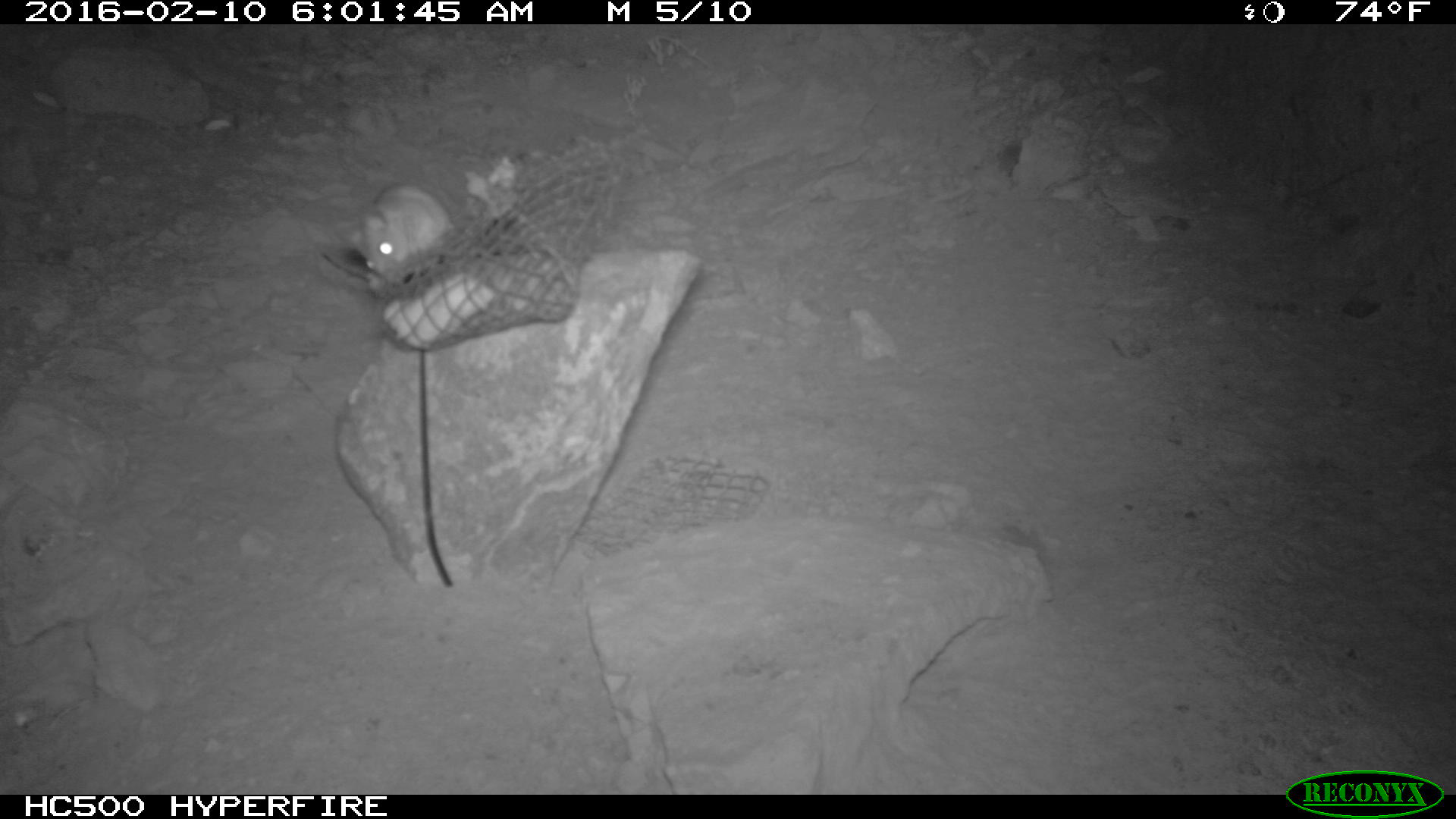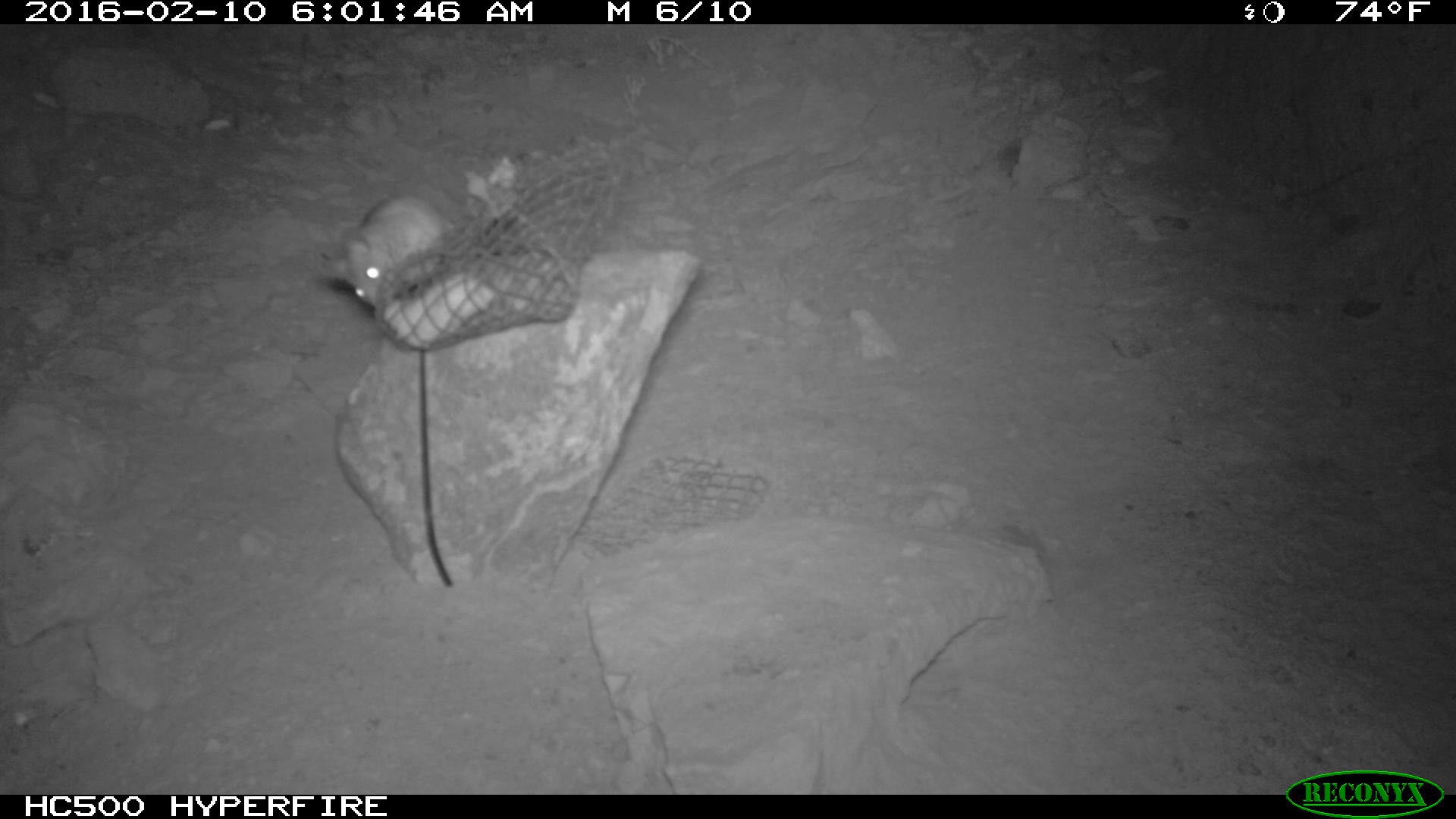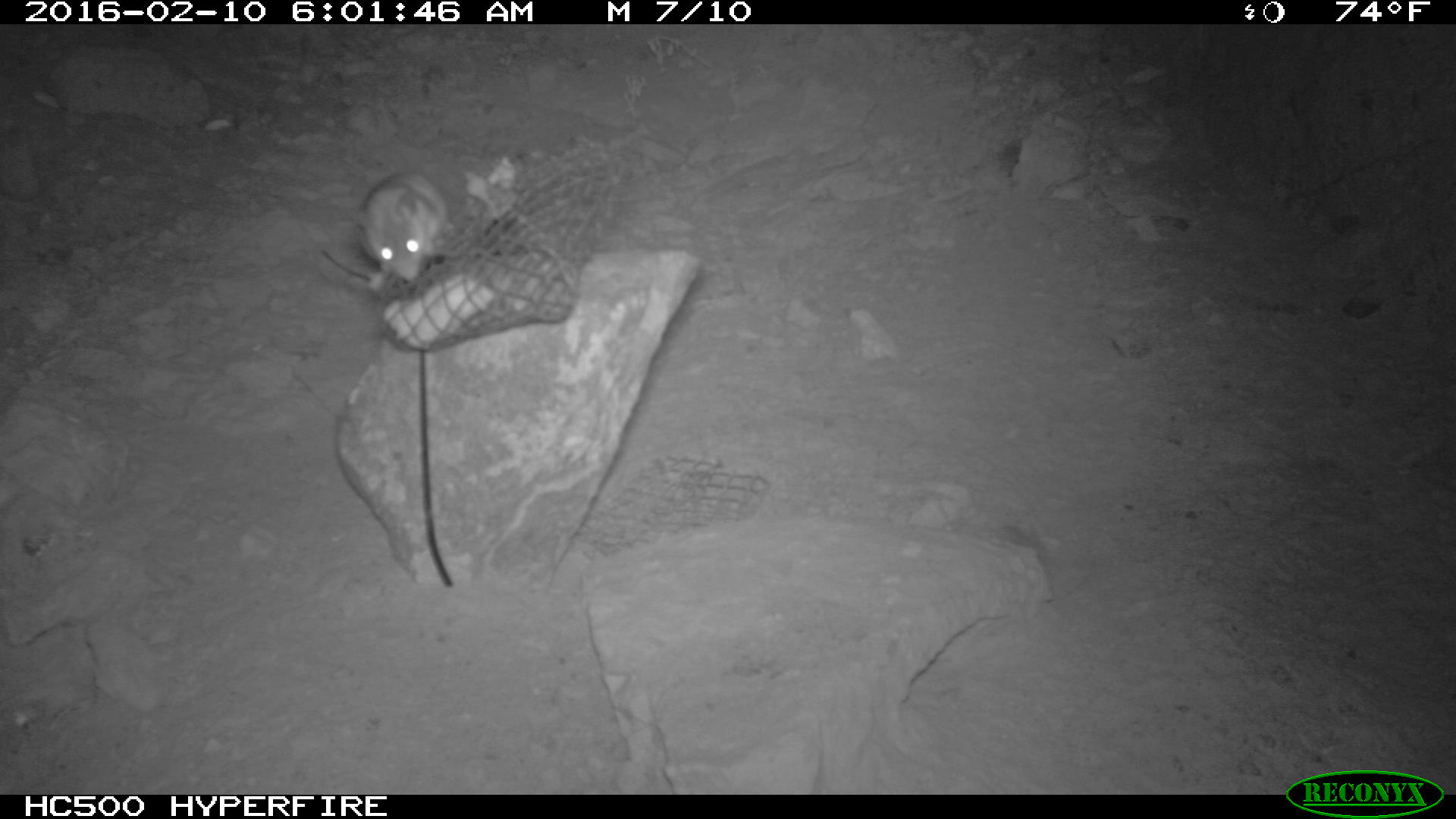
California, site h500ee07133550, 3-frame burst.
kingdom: Animalia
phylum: Chordata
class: Mammalia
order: Rodentia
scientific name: Rodentia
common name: rodent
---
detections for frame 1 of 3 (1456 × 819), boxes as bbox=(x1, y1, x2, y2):
rodent: bbox=(336, 182, 457, 281)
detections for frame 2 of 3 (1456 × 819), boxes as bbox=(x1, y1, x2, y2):
rodent: bbox=(306, 192, 456, 313)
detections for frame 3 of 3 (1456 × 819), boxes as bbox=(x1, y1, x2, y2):
rodent: bbox=(362, 170, 440, 281)